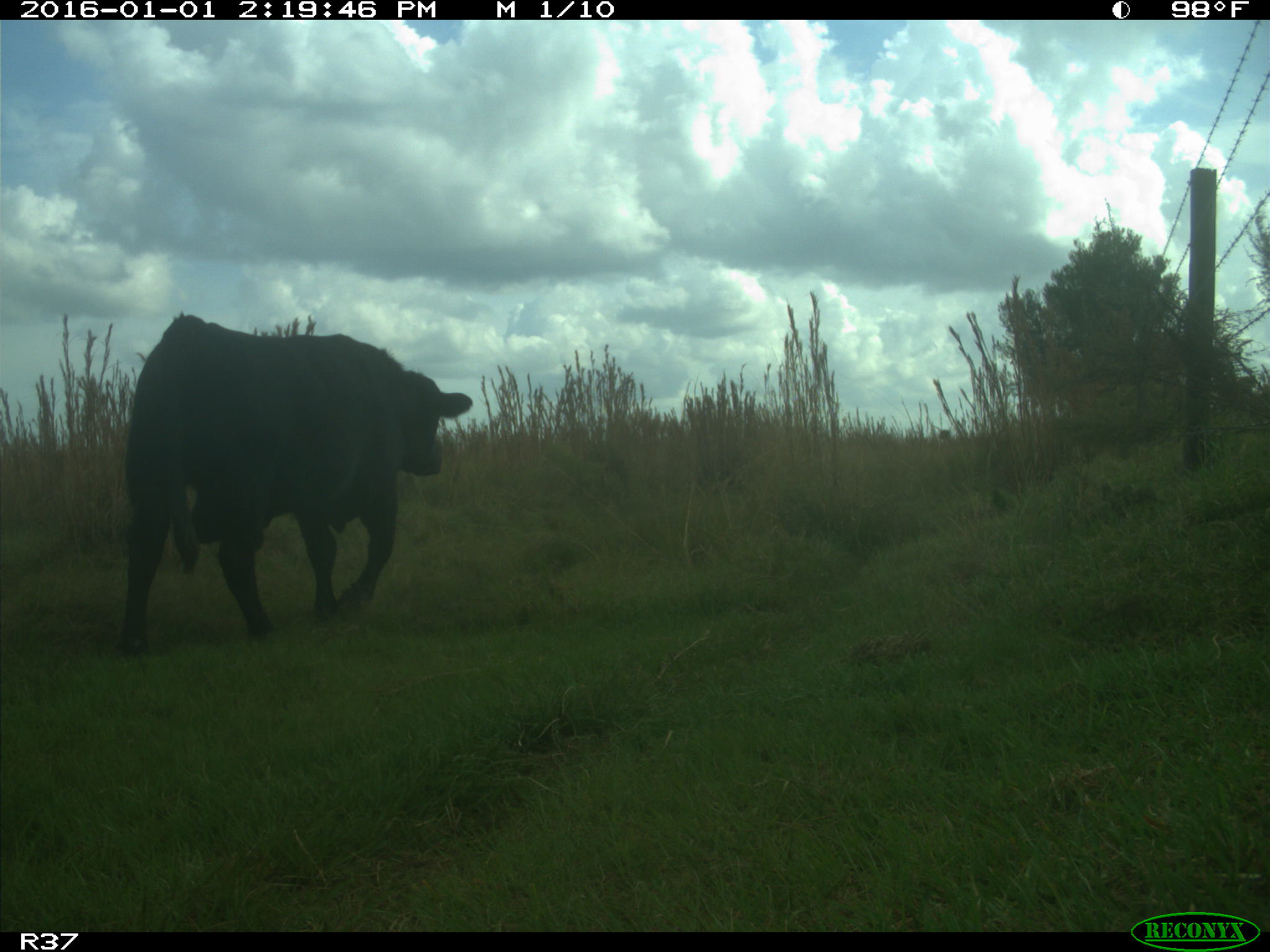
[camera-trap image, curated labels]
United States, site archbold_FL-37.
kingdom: Animalia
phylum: Chordata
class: Mammalia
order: Artiodactyla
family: Bovidae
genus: Bos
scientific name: Bos taurus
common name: domestic cow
Bos taurus (domestic cow).